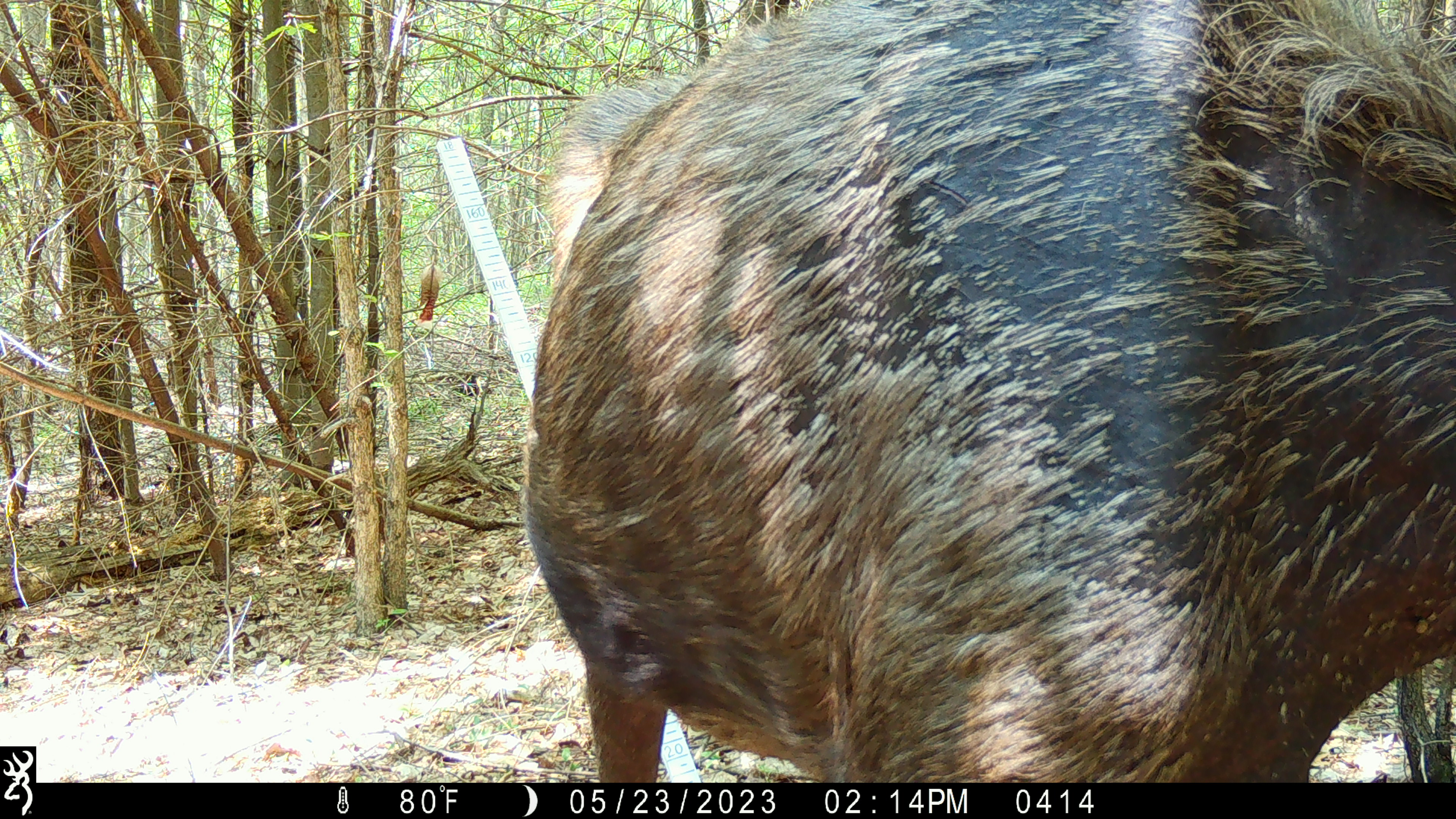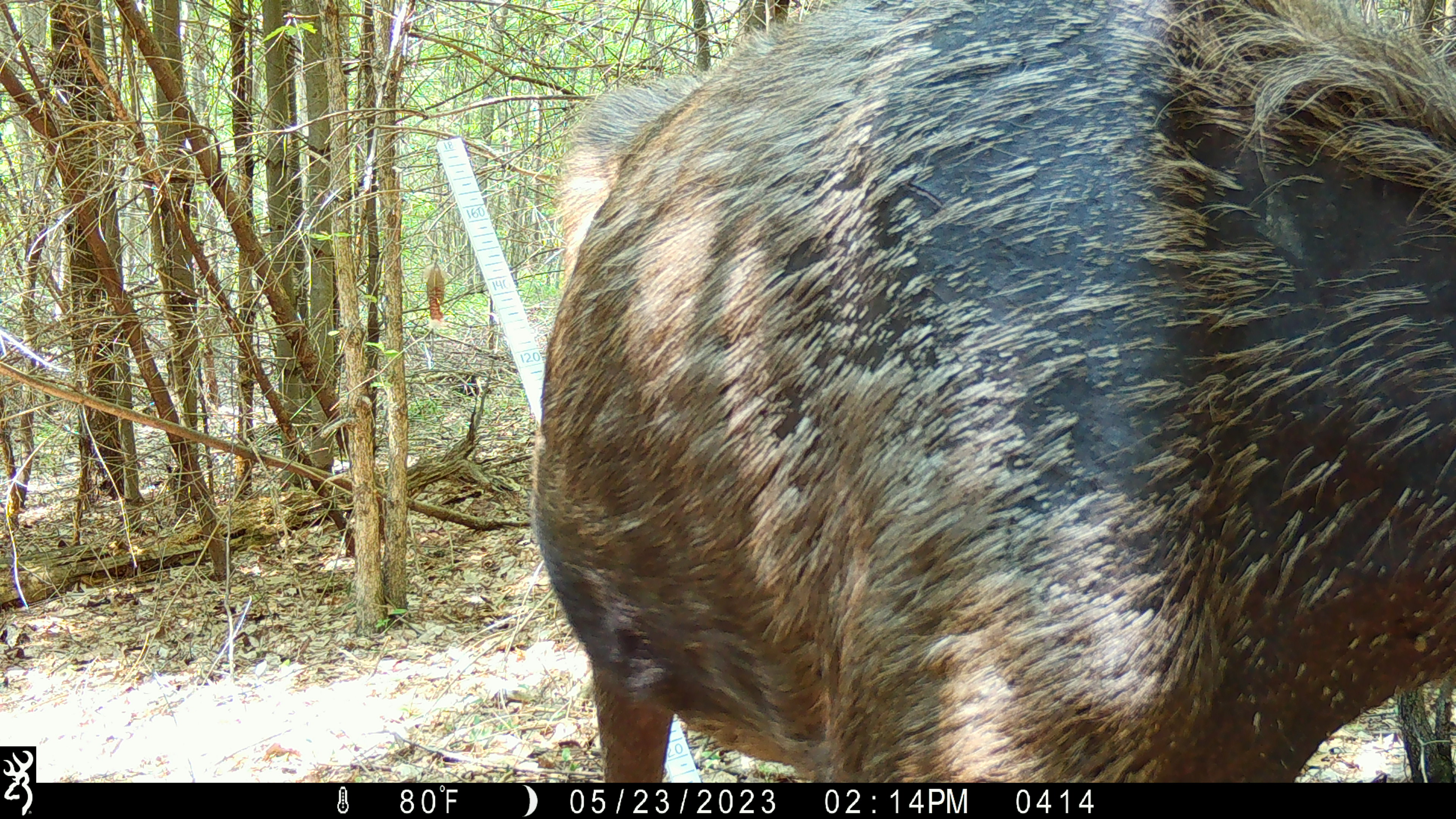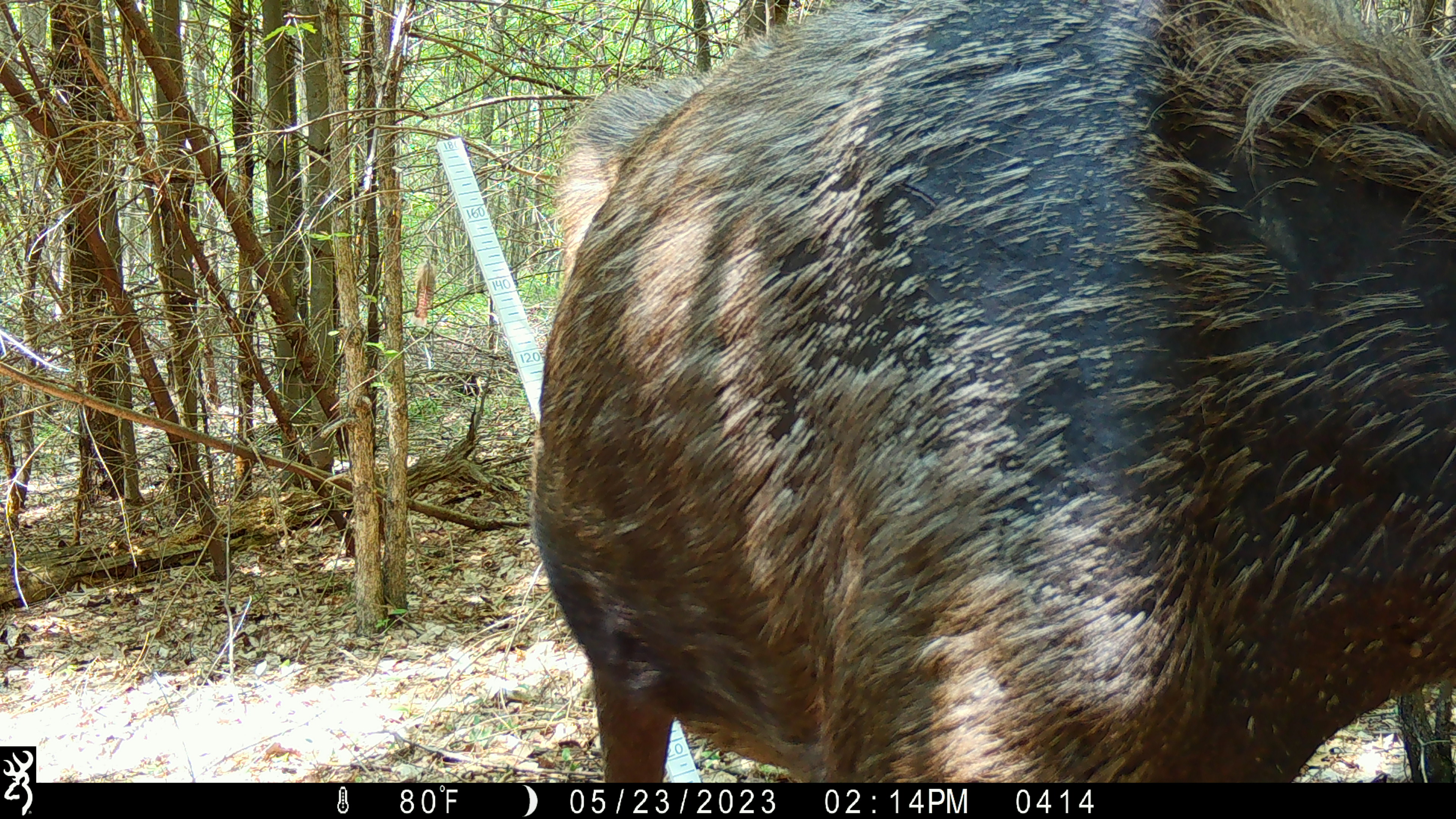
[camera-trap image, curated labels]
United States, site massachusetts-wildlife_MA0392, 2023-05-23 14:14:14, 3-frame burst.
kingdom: Animalia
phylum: Chordata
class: Mammalia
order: Artiodactyla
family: Cervidae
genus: Alces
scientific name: Alces alces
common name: moose